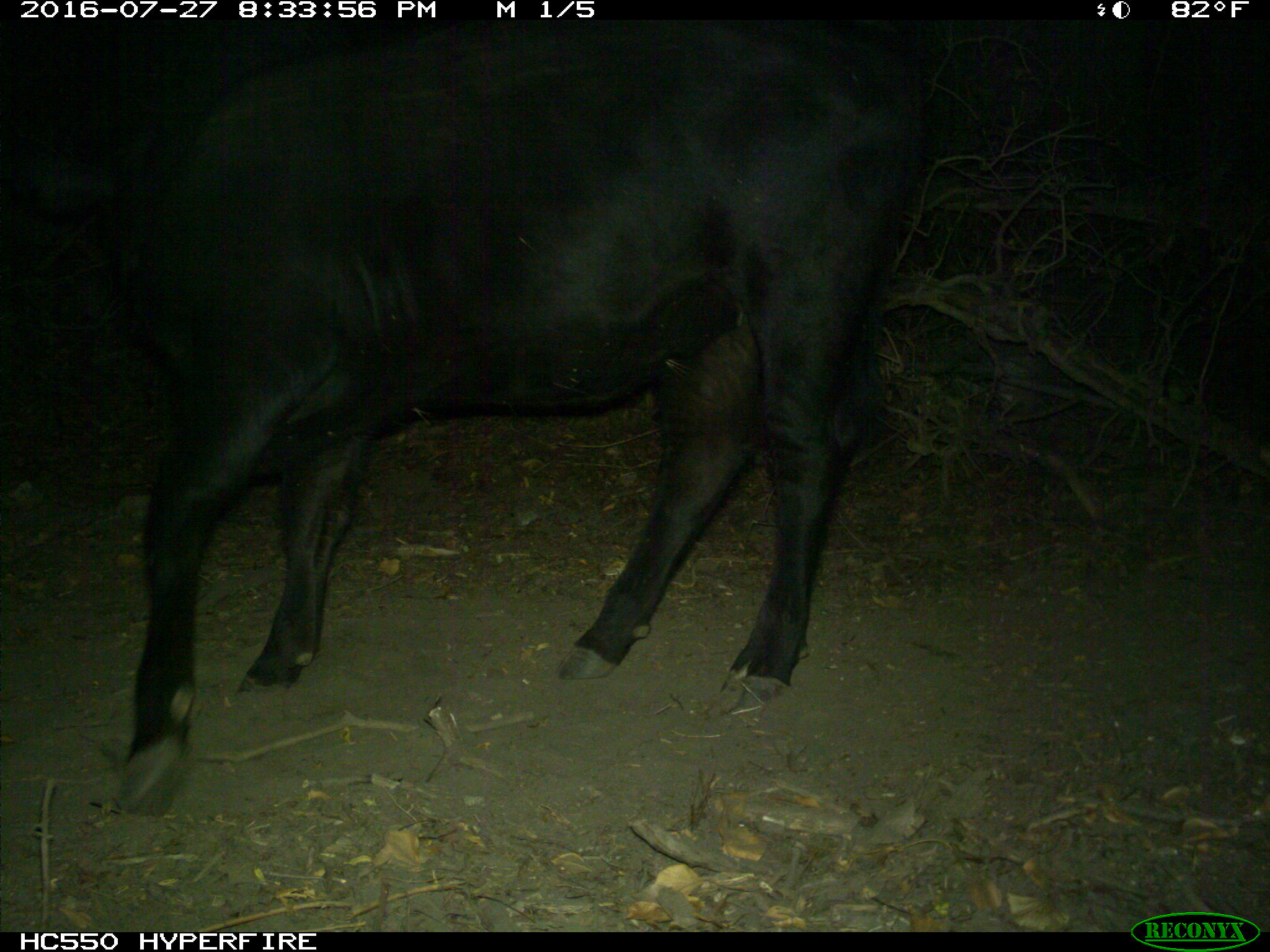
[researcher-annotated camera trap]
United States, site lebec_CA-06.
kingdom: Animalia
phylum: Chordata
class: Mammalia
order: Artiodactyla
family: Bovidae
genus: Bos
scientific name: Bos taurus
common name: domestic cow